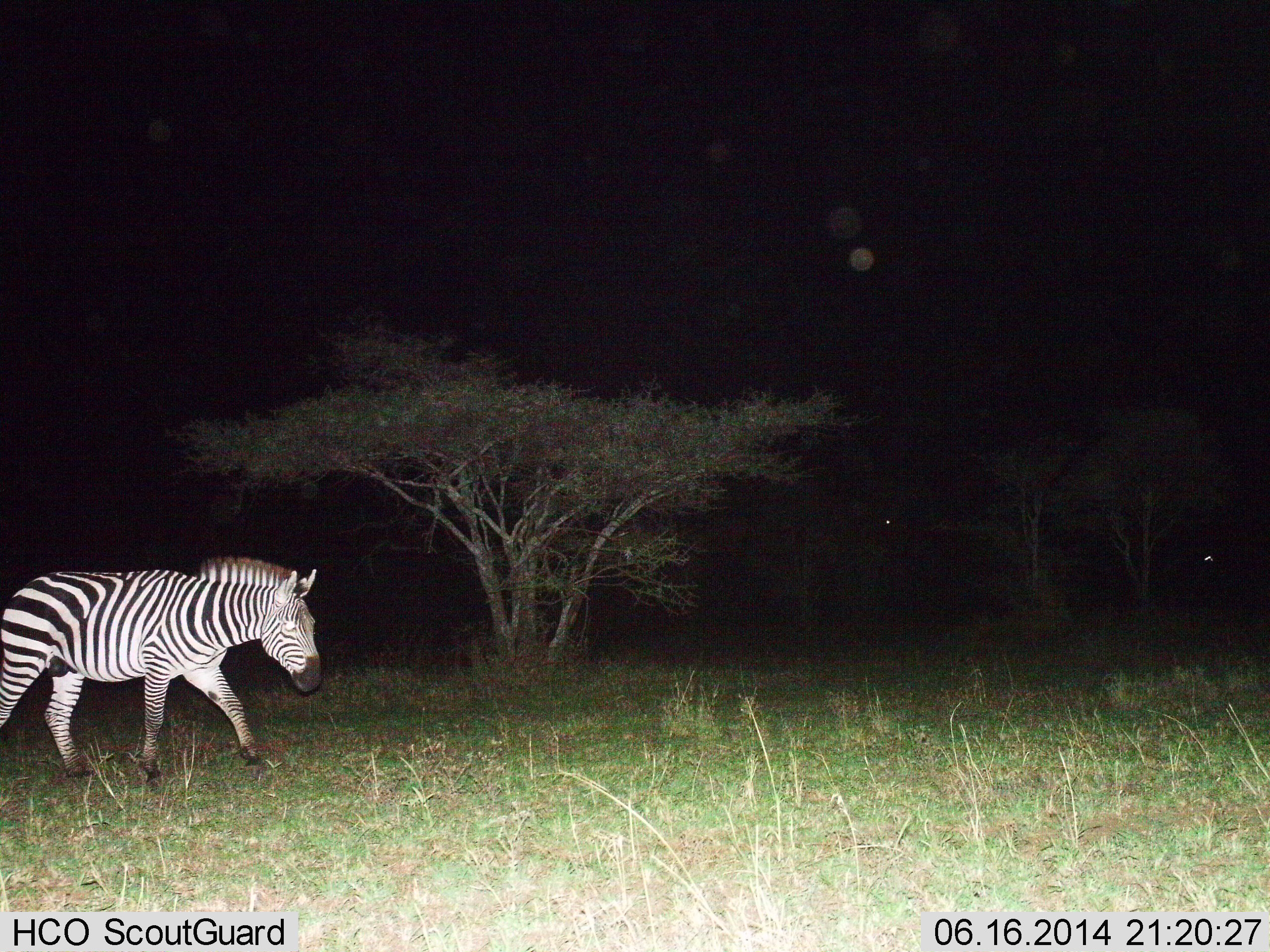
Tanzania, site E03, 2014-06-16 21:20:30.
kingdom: Animalia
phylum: Chordata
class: Mammalia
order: Perissodactyla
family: Equidae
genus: Equus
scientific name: Equus quagga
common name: plains zebra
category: zebra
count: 1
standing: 10%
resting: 0%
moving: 90%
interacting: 0%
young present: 0%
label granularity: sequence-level